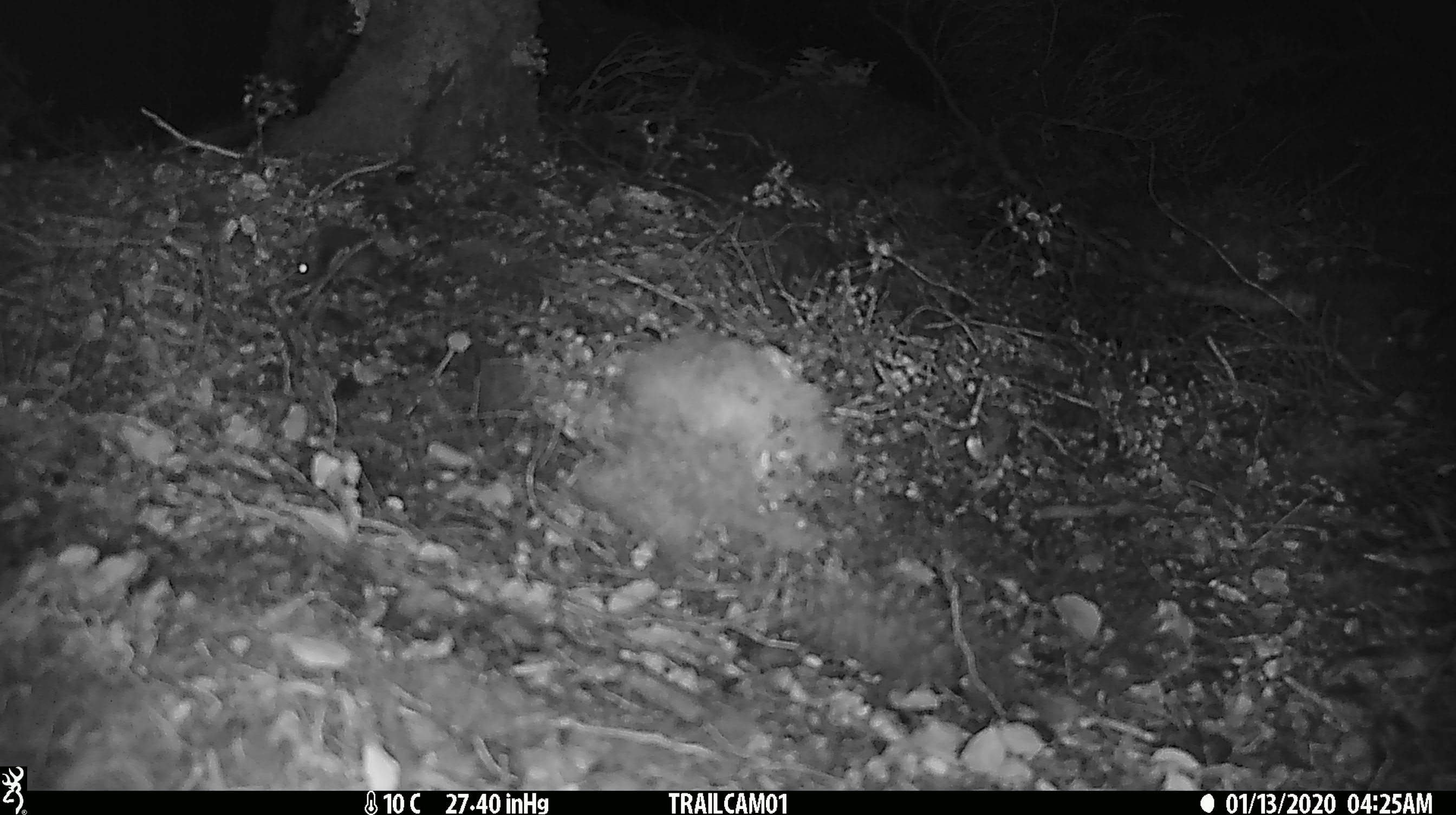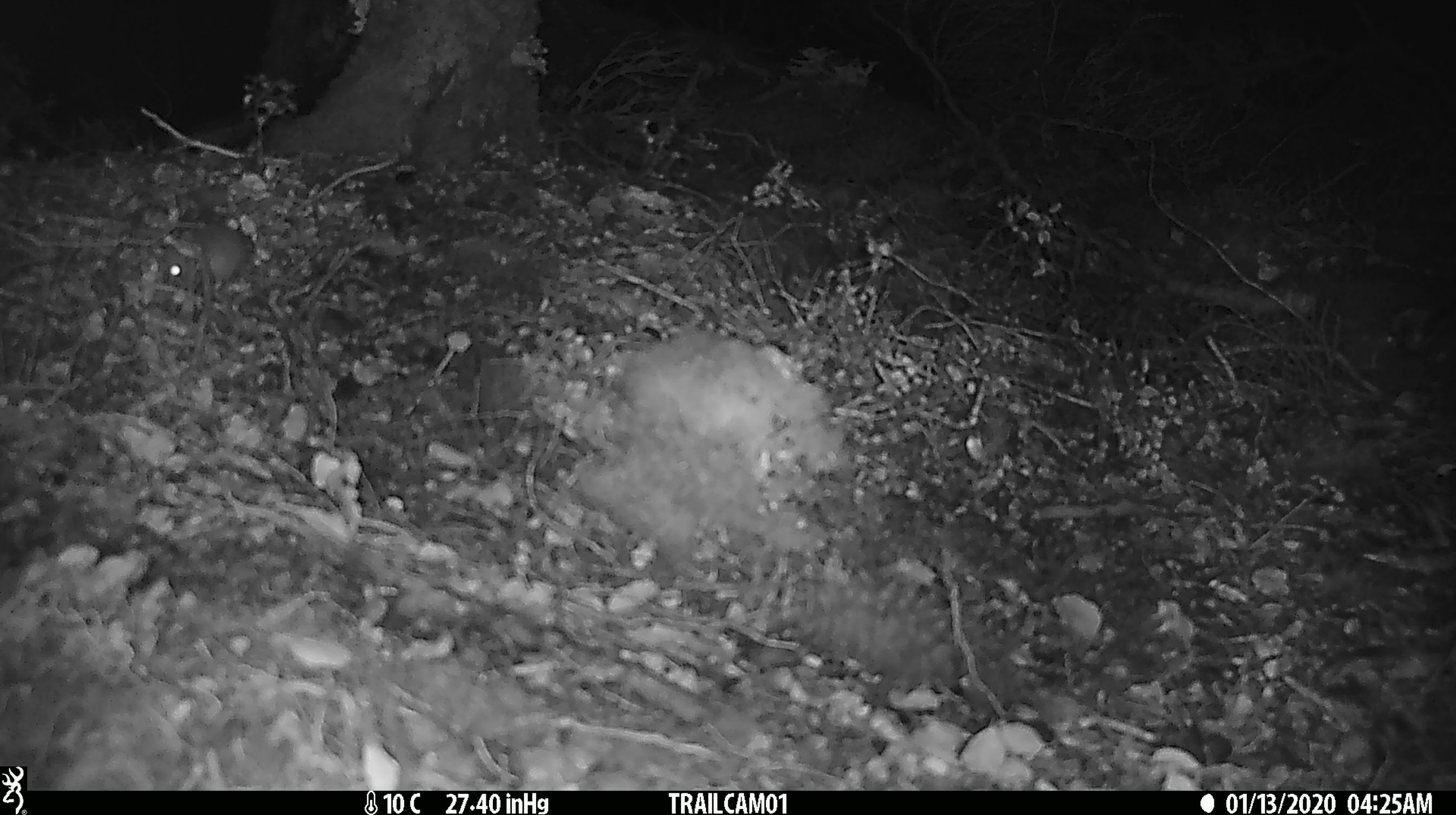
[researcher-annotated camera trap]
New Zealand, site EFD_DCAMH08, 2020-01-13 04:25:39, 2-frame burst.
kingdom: Animalia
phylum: Chordata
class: Mammalia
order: Rodentia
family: Muridae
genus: Mus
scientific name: Mus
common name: mouse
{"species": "mouse (Mus)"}